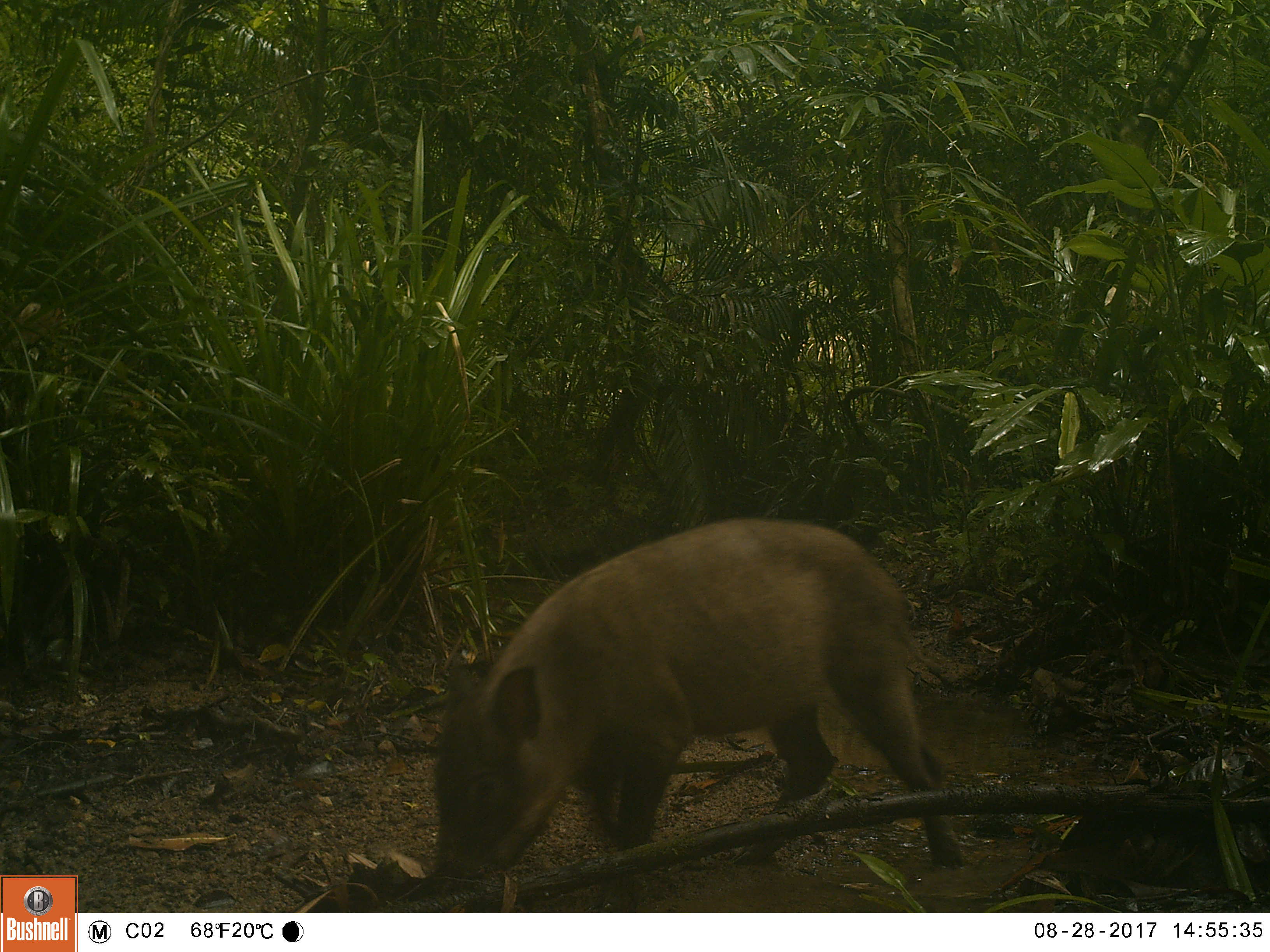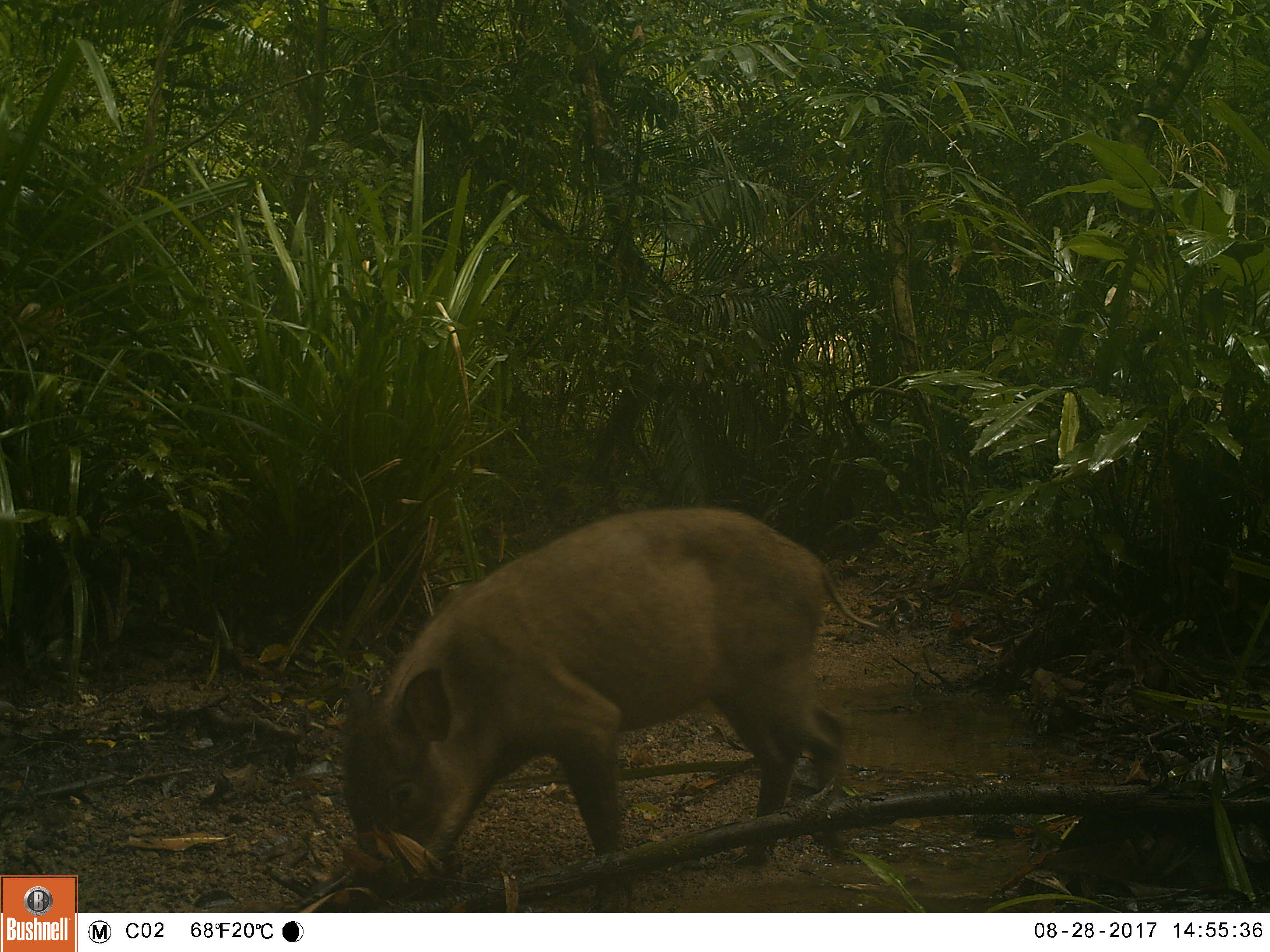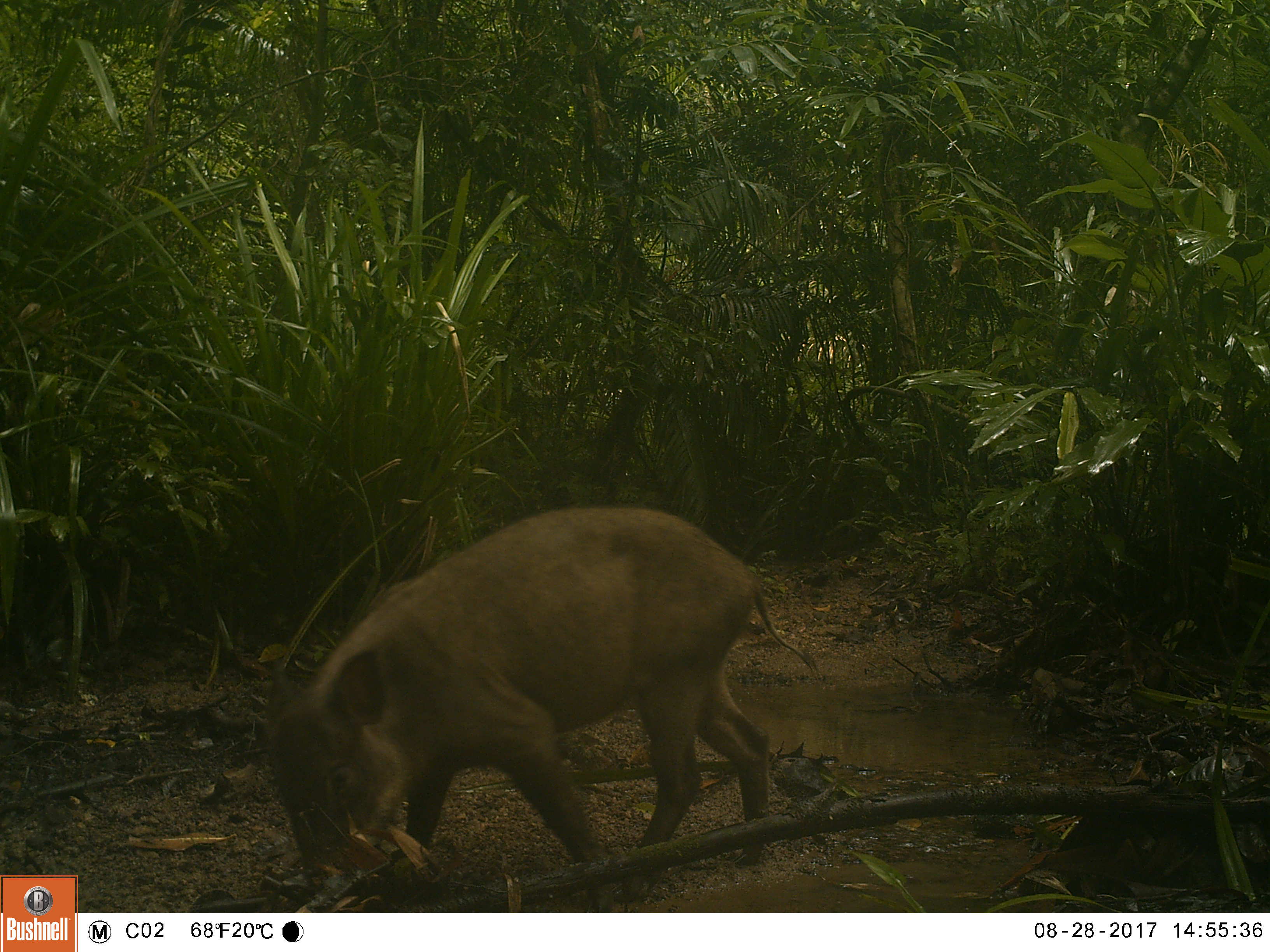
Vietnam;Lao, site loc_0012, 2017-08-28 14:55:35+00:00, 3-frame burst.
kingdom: Animalia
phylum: Chordata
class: Mammalia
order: Artiodactyla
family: Suidae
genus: Sus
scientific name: Sus scrofa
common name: eurasian wild pig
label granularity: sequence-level